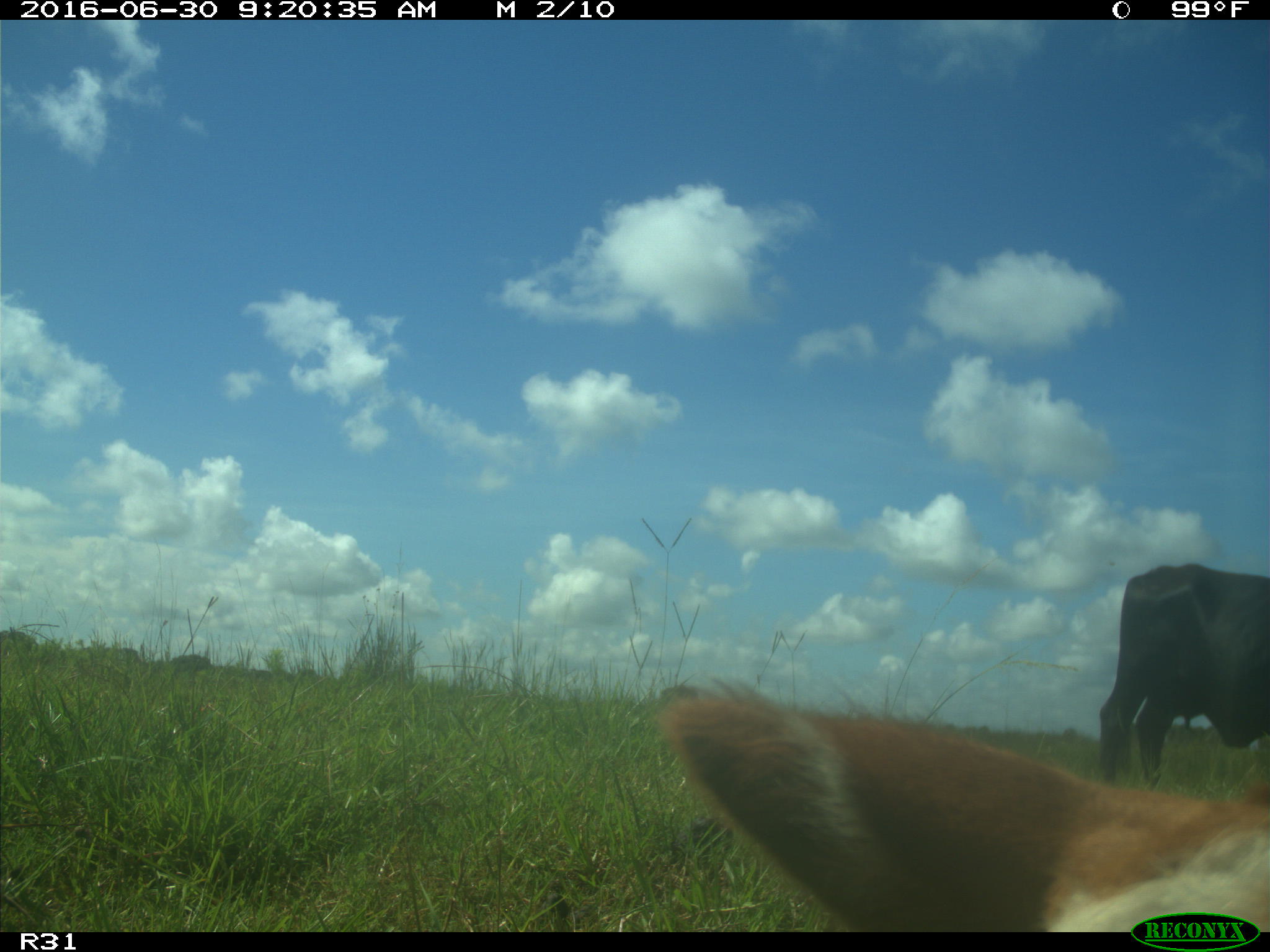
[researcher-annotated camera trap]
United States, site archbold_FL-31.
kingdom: Animalia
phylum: Chordata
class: Mammalia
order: Artiodactyla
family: Bovidae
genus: Bos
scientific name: Bos taurus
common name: domestic cow